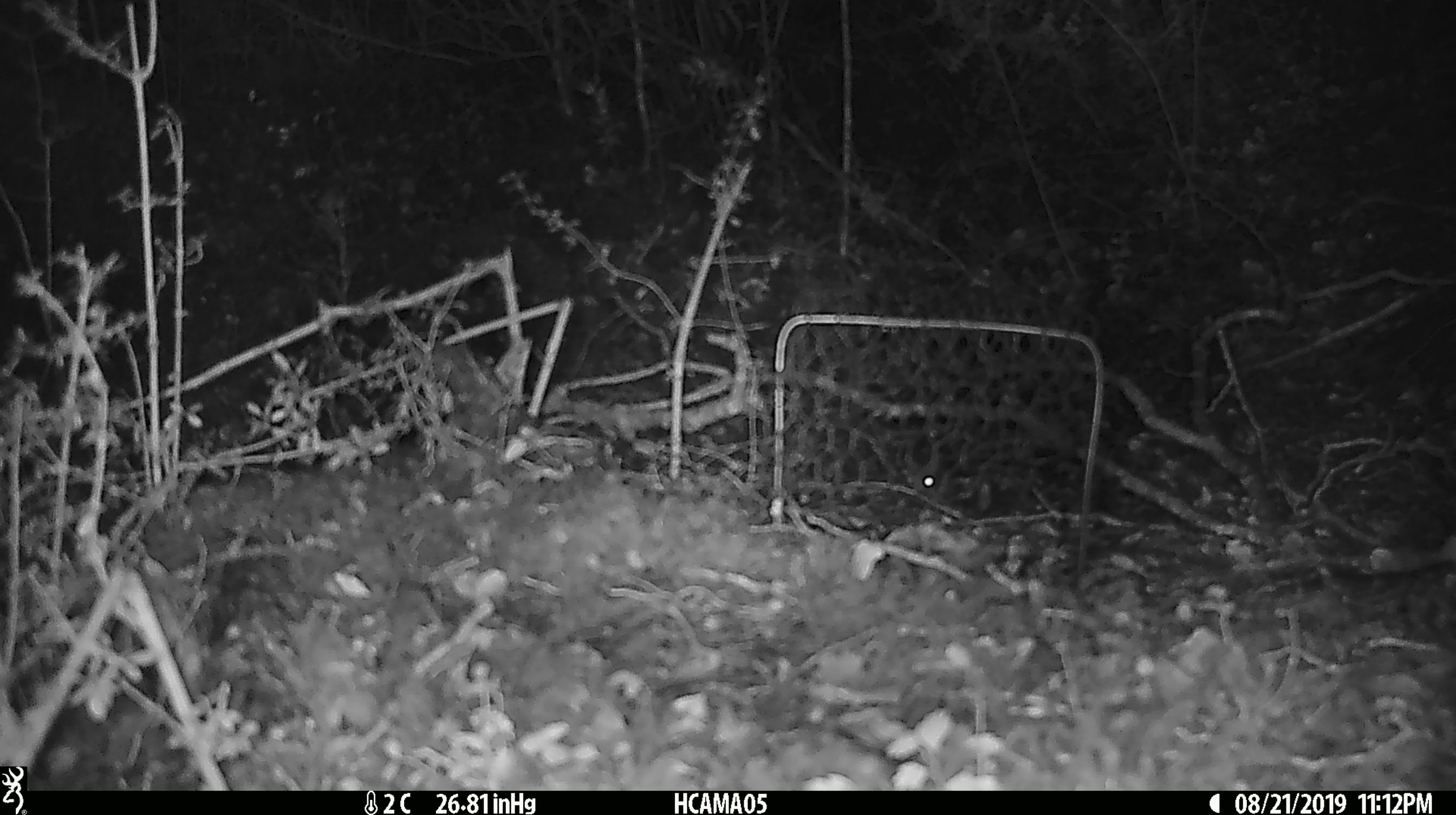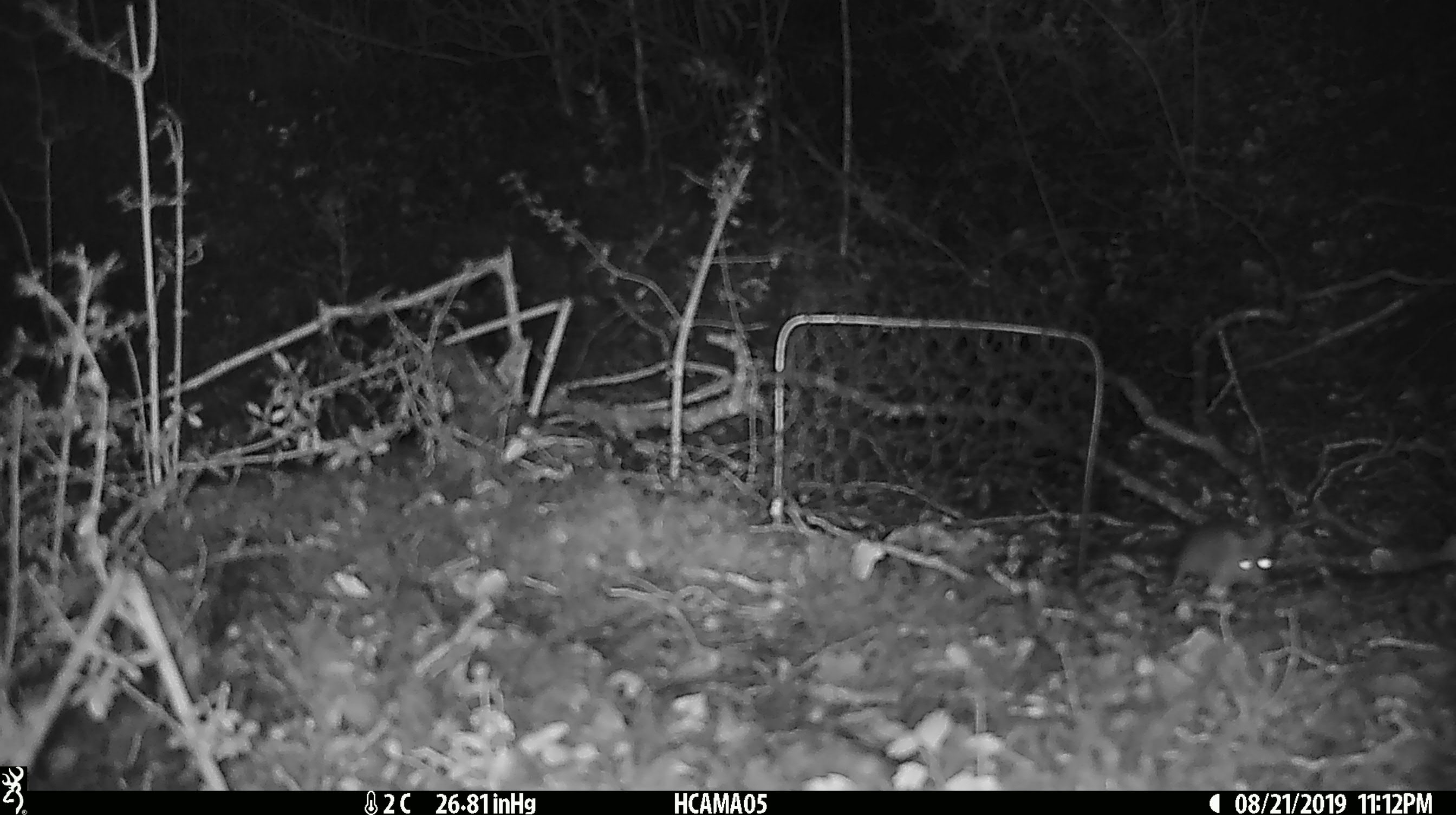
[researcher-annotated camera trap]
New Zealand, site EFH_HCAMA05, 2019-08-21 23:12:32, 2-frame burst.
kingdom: Animalia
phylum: Chordata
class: Mammalia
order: Rodentia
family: Muridae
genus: Mus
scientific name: Mus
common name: mouse